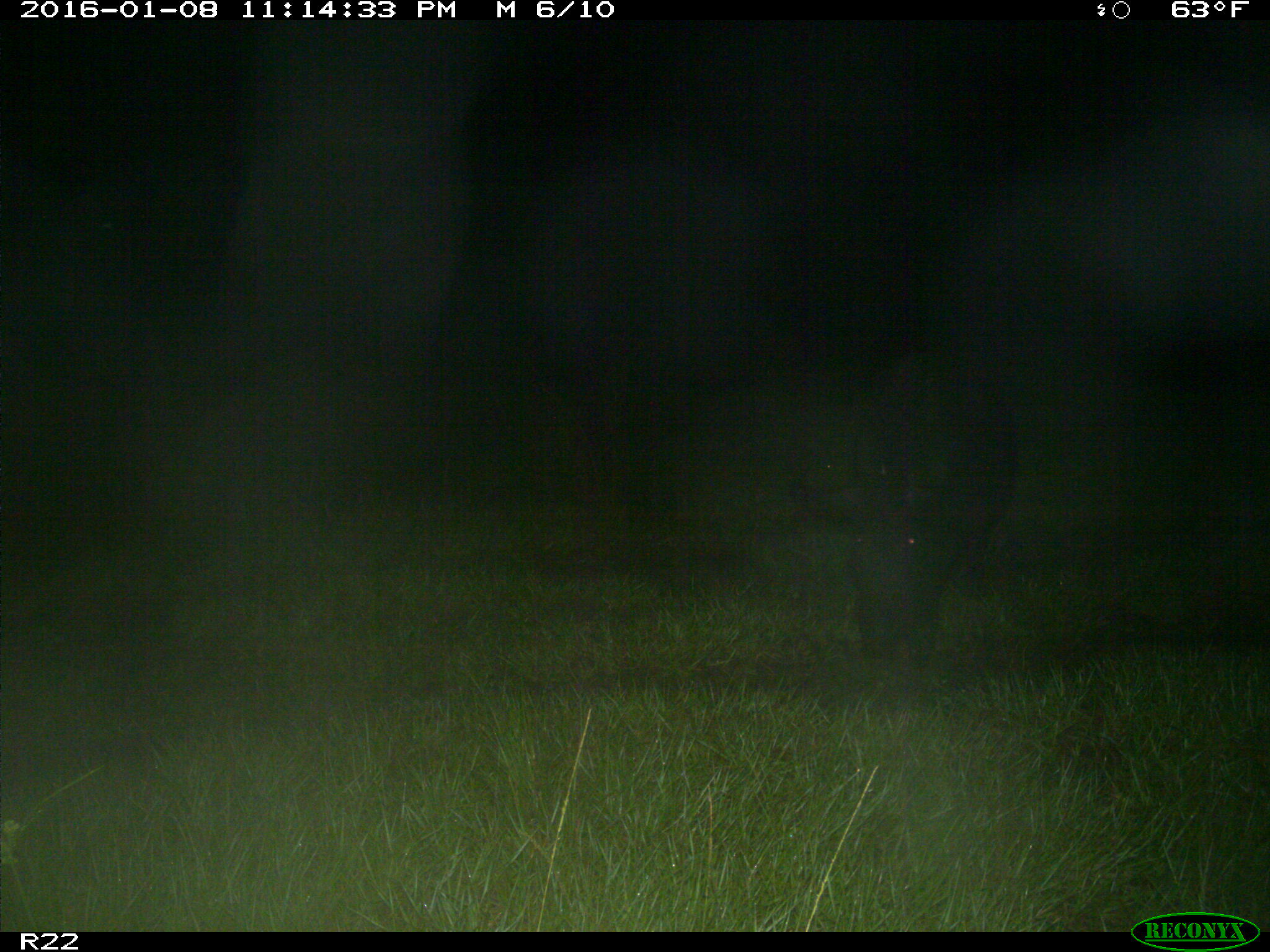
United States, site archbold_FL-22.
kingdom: Animalia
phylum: Chordata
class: Mammalia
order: Artiodactyla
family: Suidae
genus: Sus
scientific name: Sus scrofa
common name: wild boar